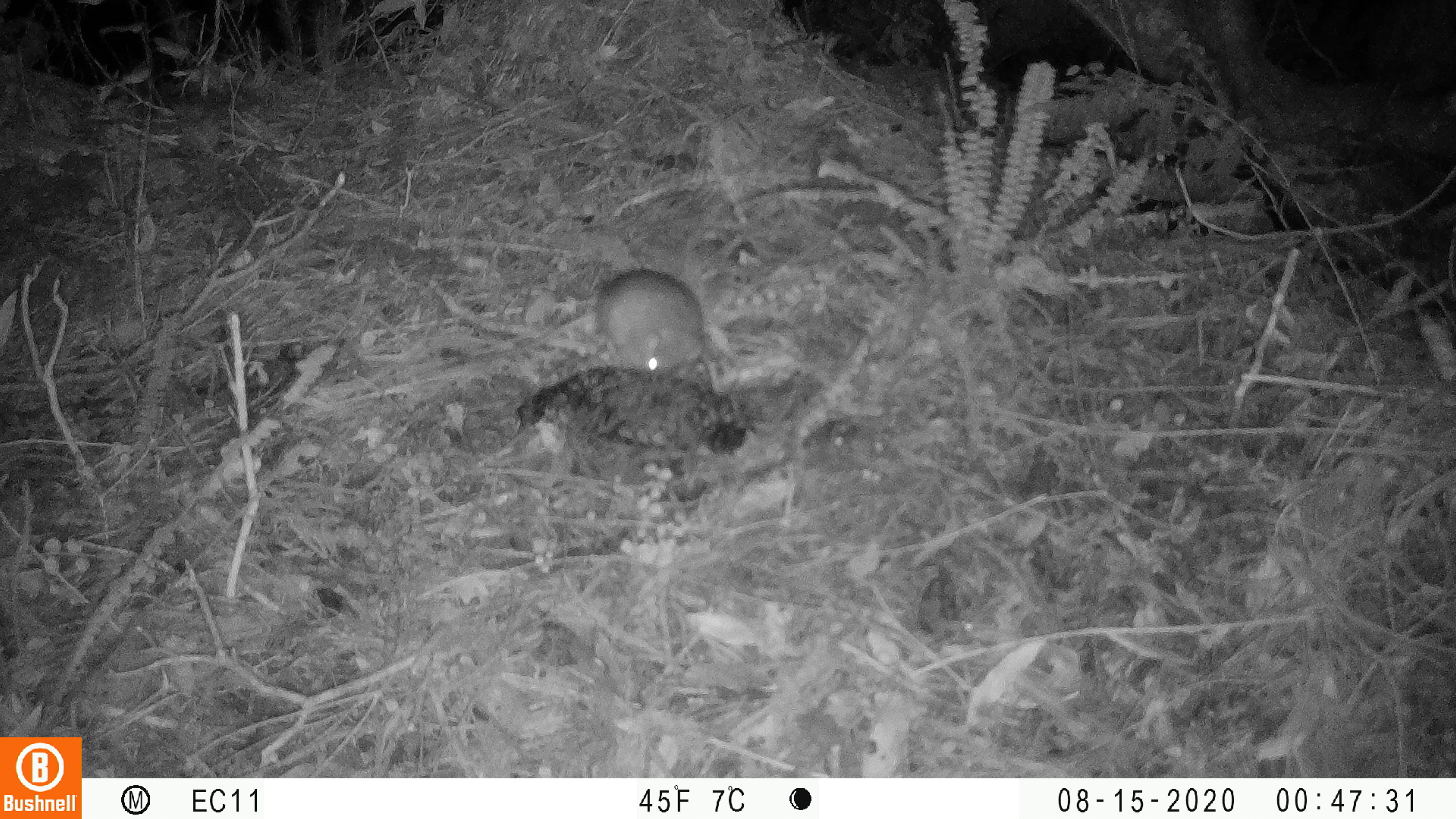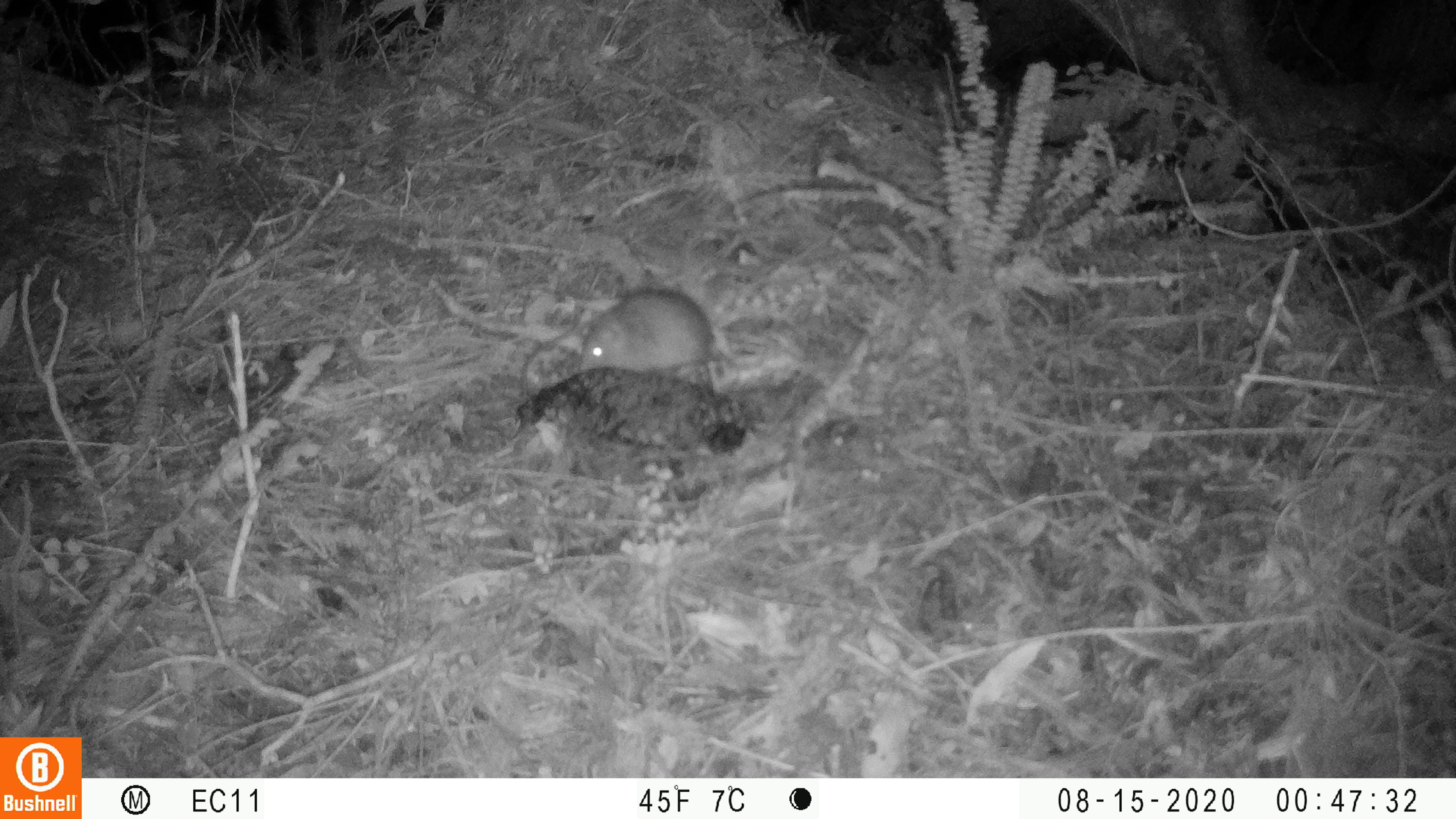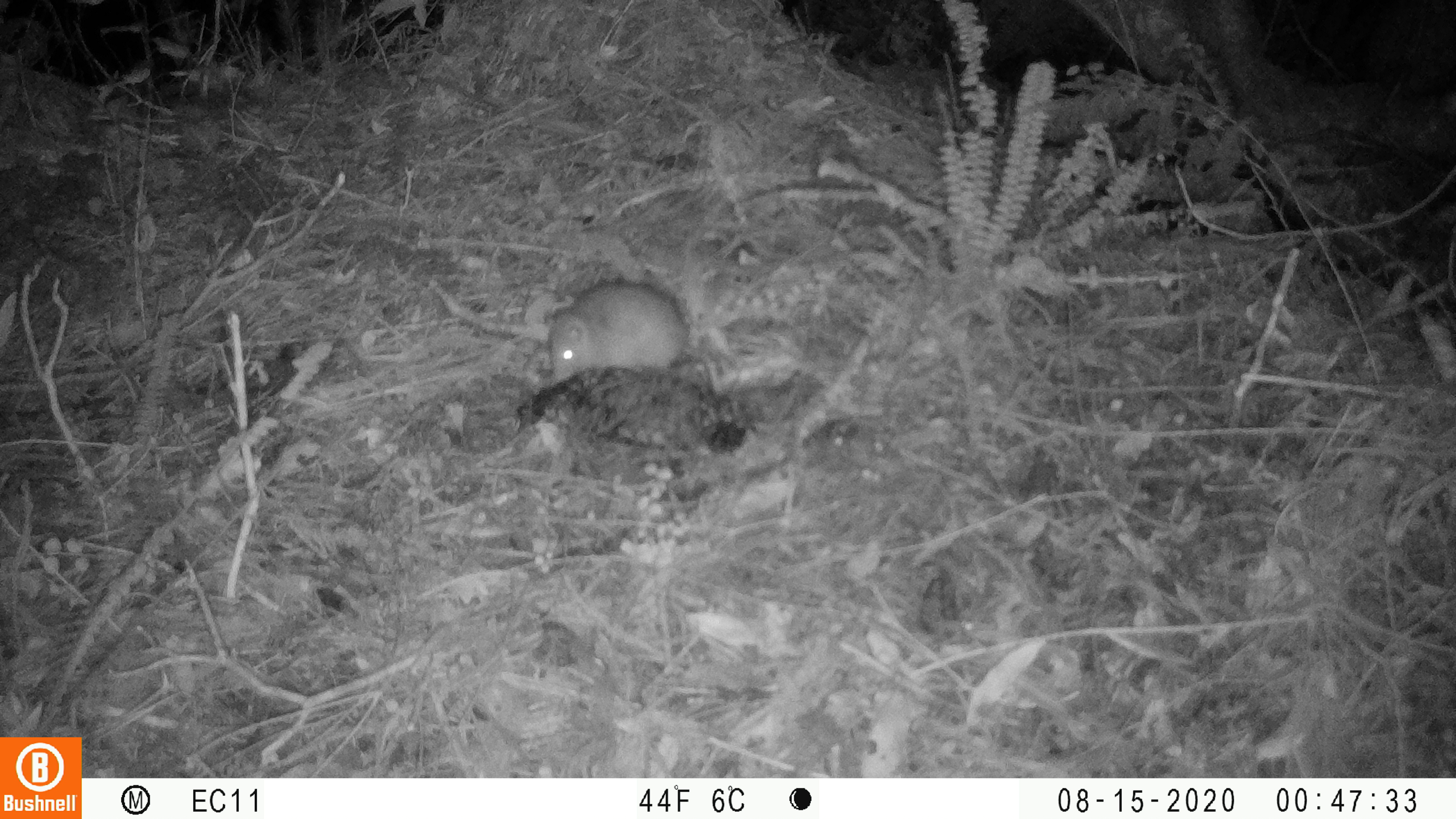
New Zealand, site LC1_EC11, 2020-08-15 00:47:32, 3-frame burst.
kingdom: Animalia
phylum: Chordata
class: Mammalia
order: Rodentia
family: Muridae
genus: Rattus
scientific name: Rattus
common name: rat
Rat (Rattus).